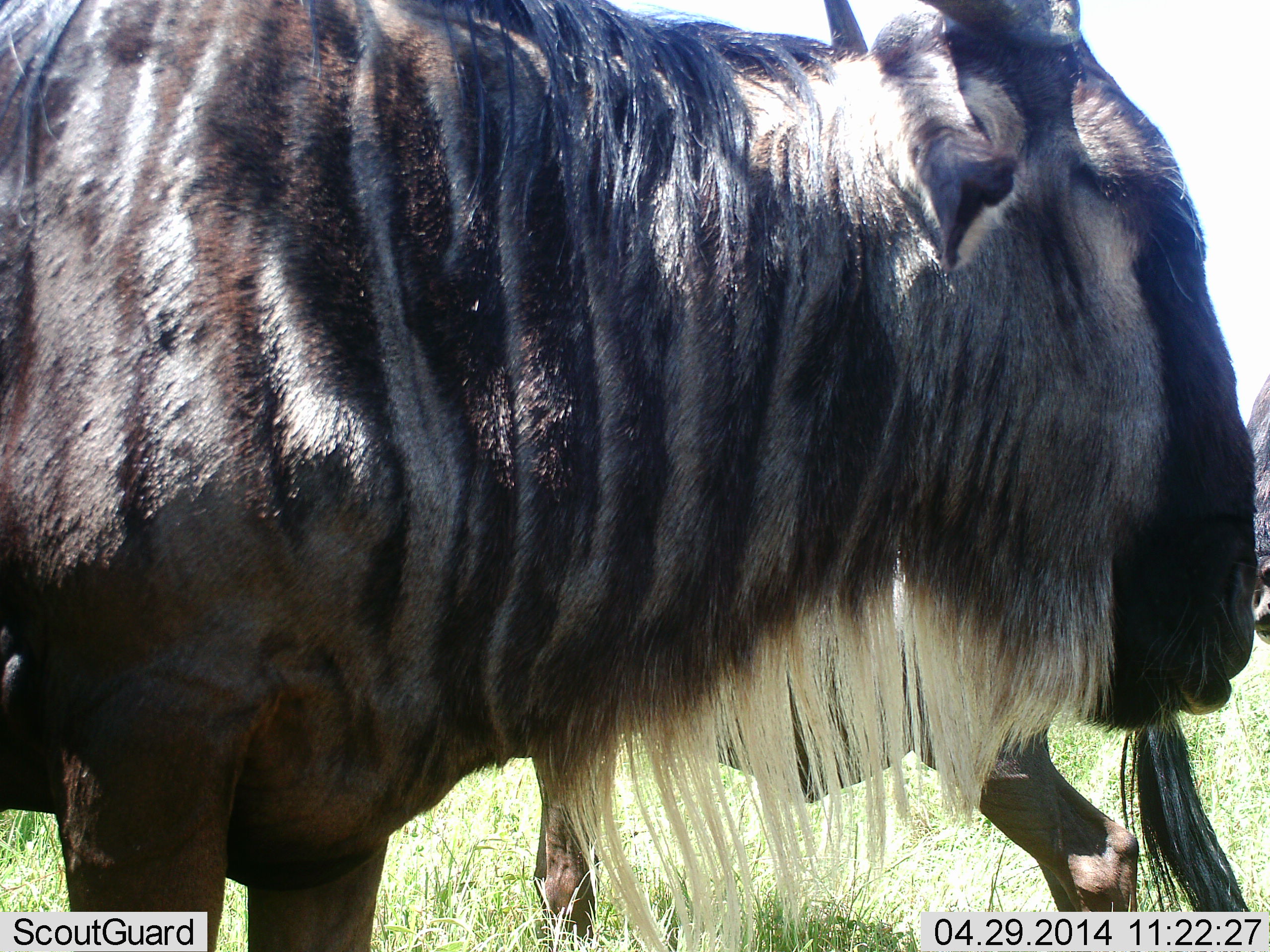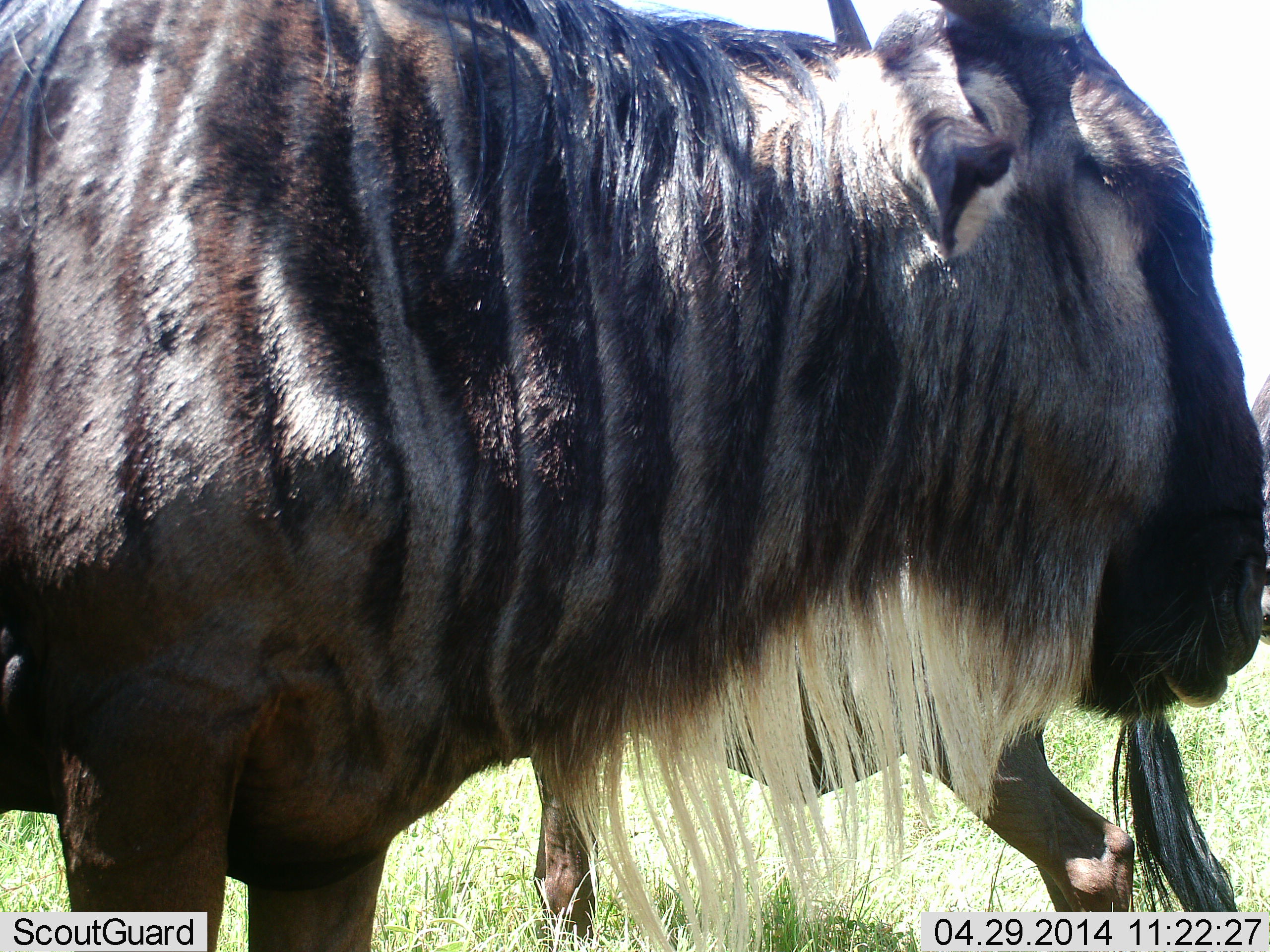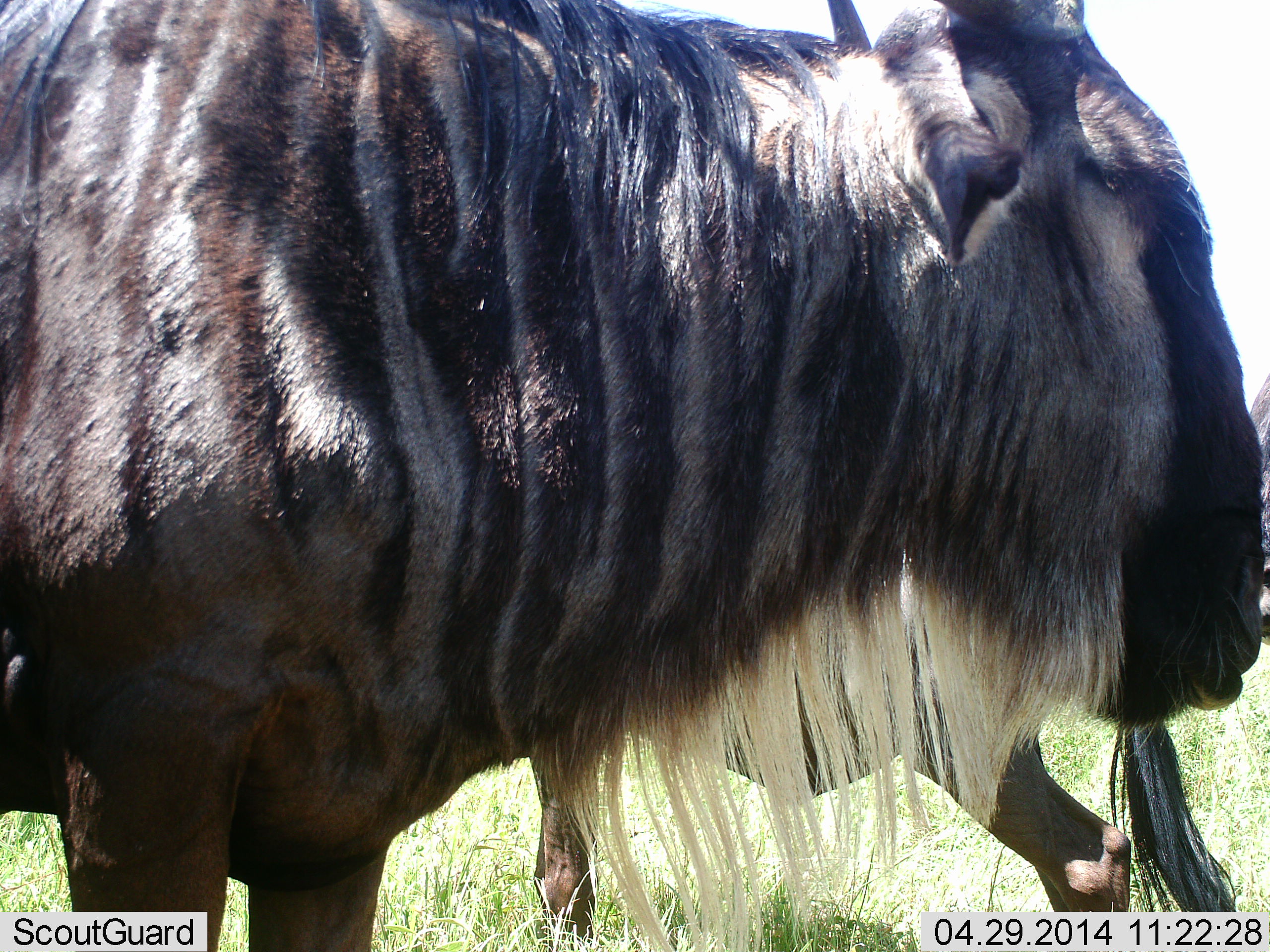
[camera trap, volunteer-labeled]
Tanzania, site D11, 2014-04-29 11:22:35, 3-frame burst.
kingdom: Animalia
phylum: Chordata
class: Mammalia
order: Artiodactyla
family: Bovidae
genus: Connochaetes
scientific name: Connochaetes taurinus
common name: blue wildebeest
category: wildebeest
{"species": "wildebeest (blue wildebeest) (Connochaetes taurinus)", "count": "2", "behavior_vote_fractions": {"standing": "100%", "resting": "0%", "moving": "0%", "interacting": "0%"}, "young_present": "20%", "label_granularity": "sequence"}